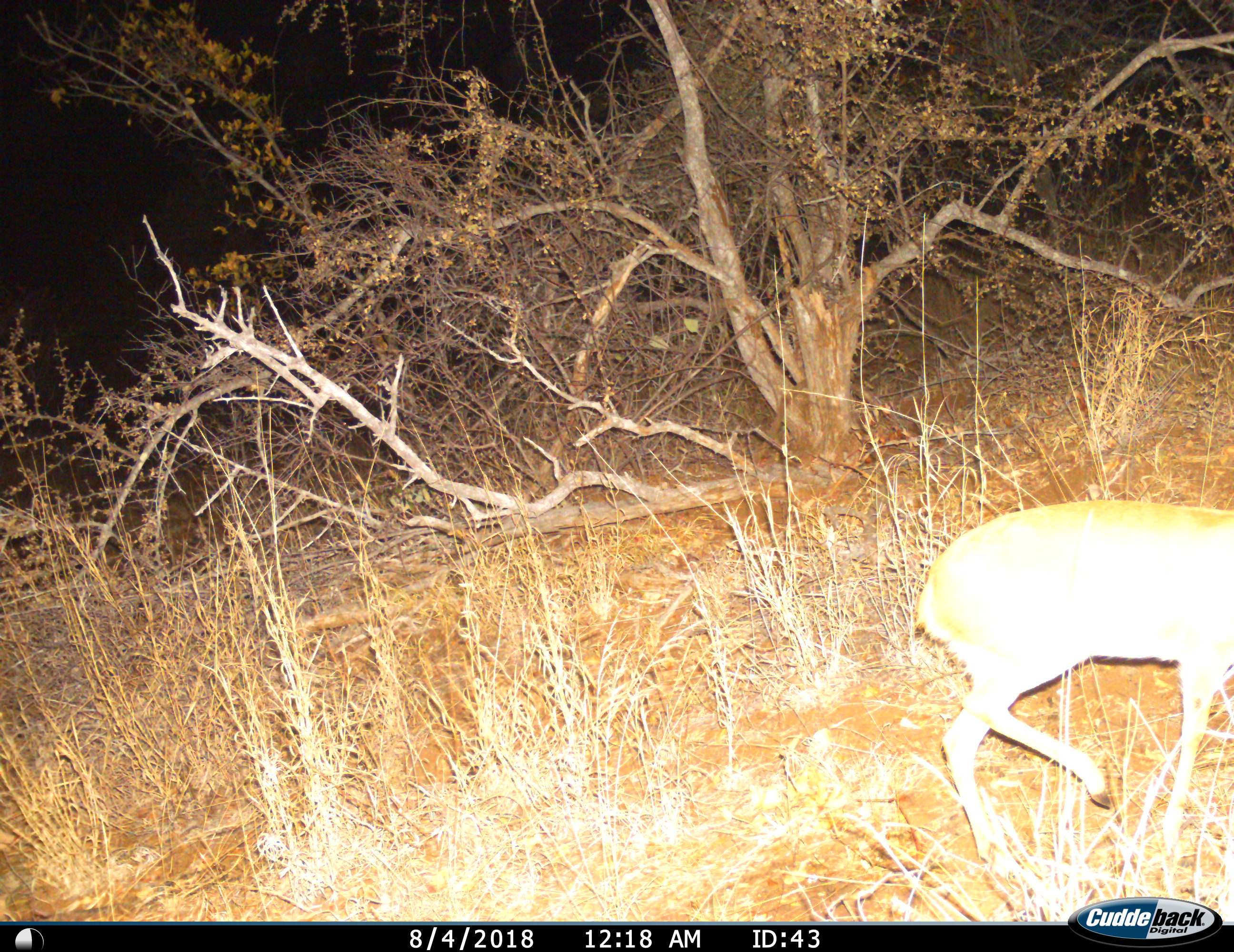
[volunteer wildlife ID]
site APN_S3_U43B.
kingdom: Animalia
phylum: Chordata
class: Mammalia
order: Artiodactyla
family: Bovidae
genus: Raphicerus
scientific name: Raphicerus campestris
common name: steenbok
Steenbok (Raphicerus campestris), count 1. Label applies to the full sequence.